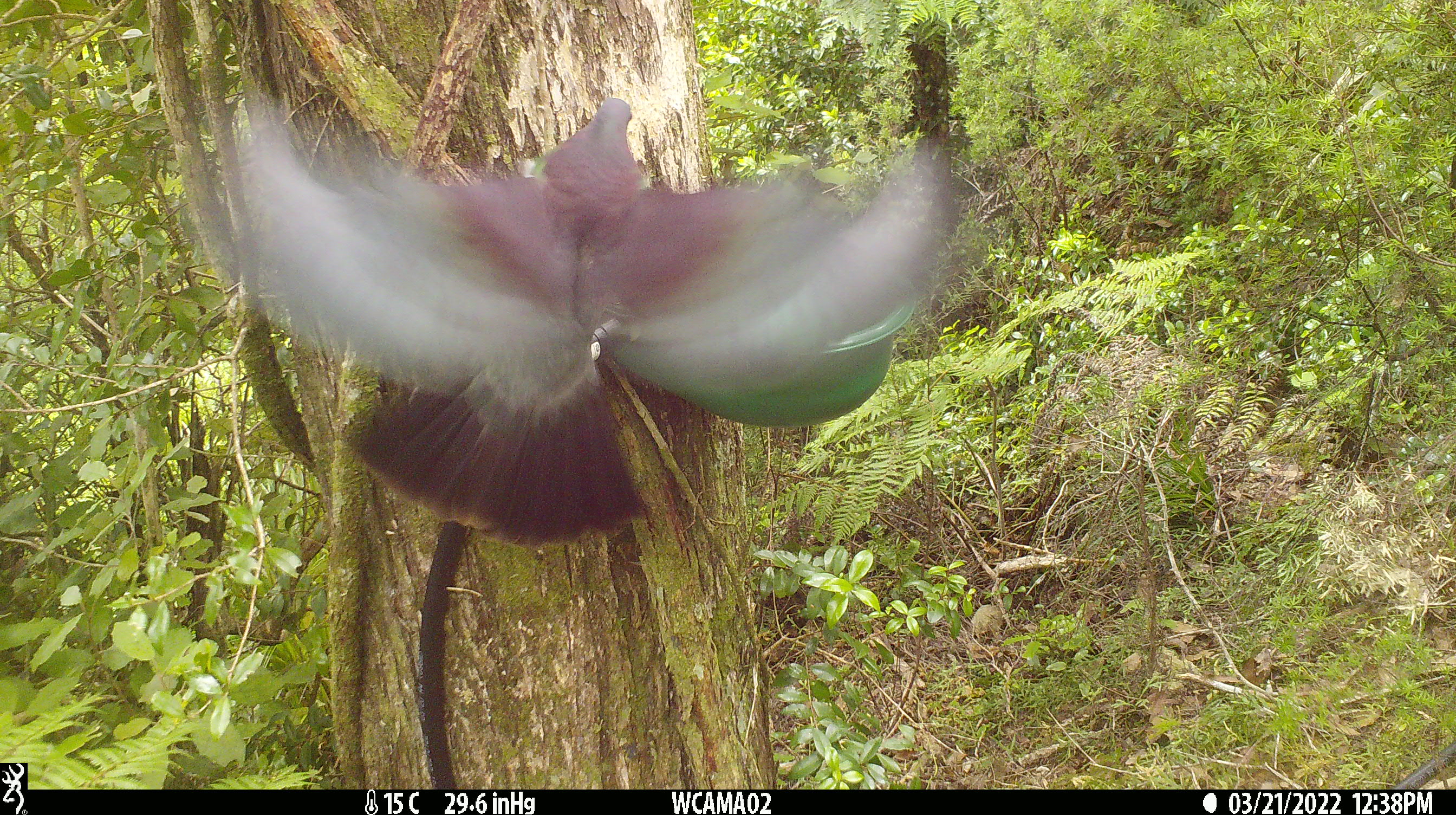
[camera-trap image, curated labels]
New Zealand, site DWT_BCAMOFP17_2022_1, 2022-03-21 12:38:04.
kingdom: Animalia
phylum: Chordata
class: Aves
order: Columbiformes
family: Columbidae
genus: Hemiphaga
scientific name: Hemiphaga novaeseelandiae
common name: new zealand pigeon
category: kereru